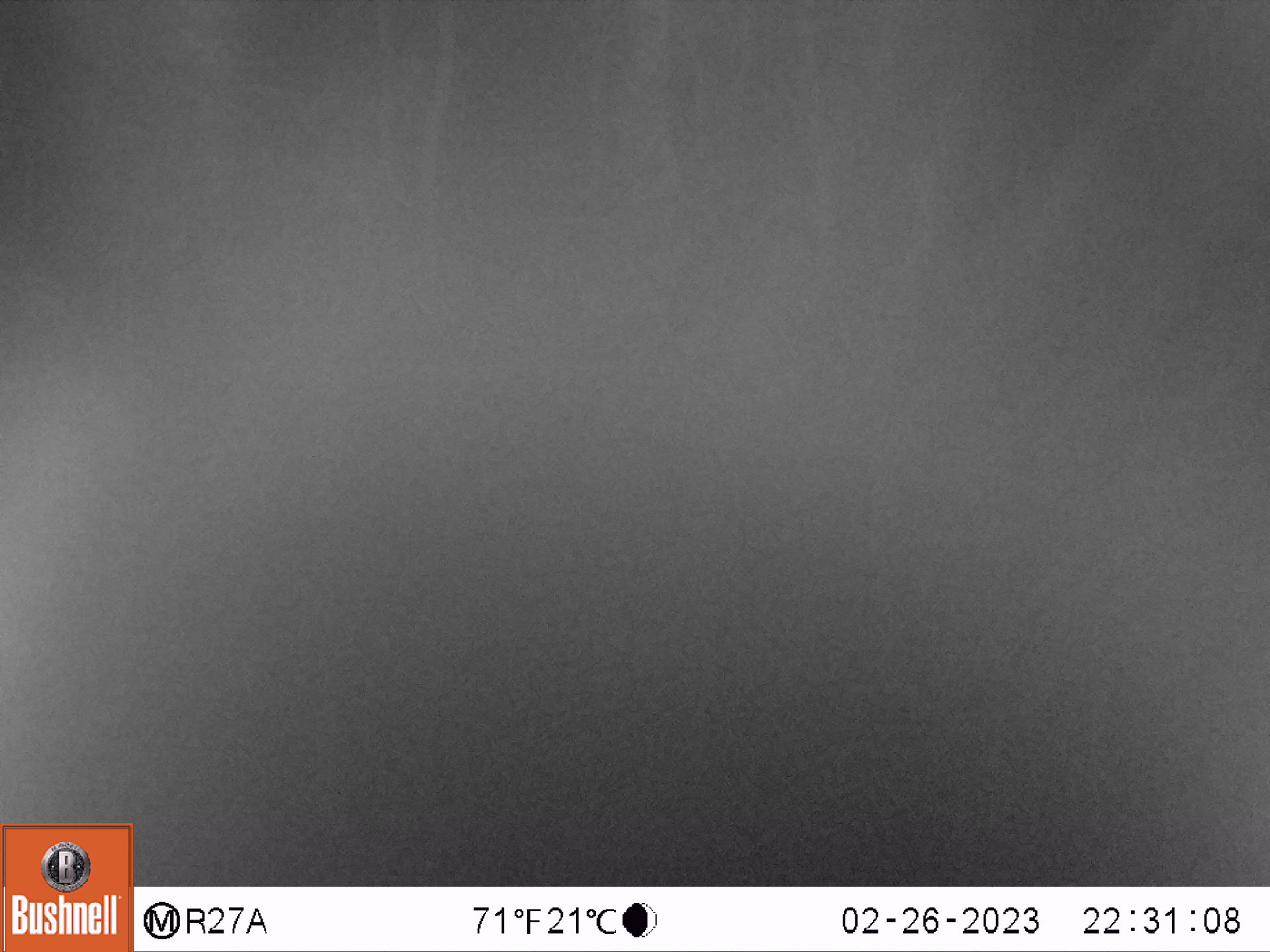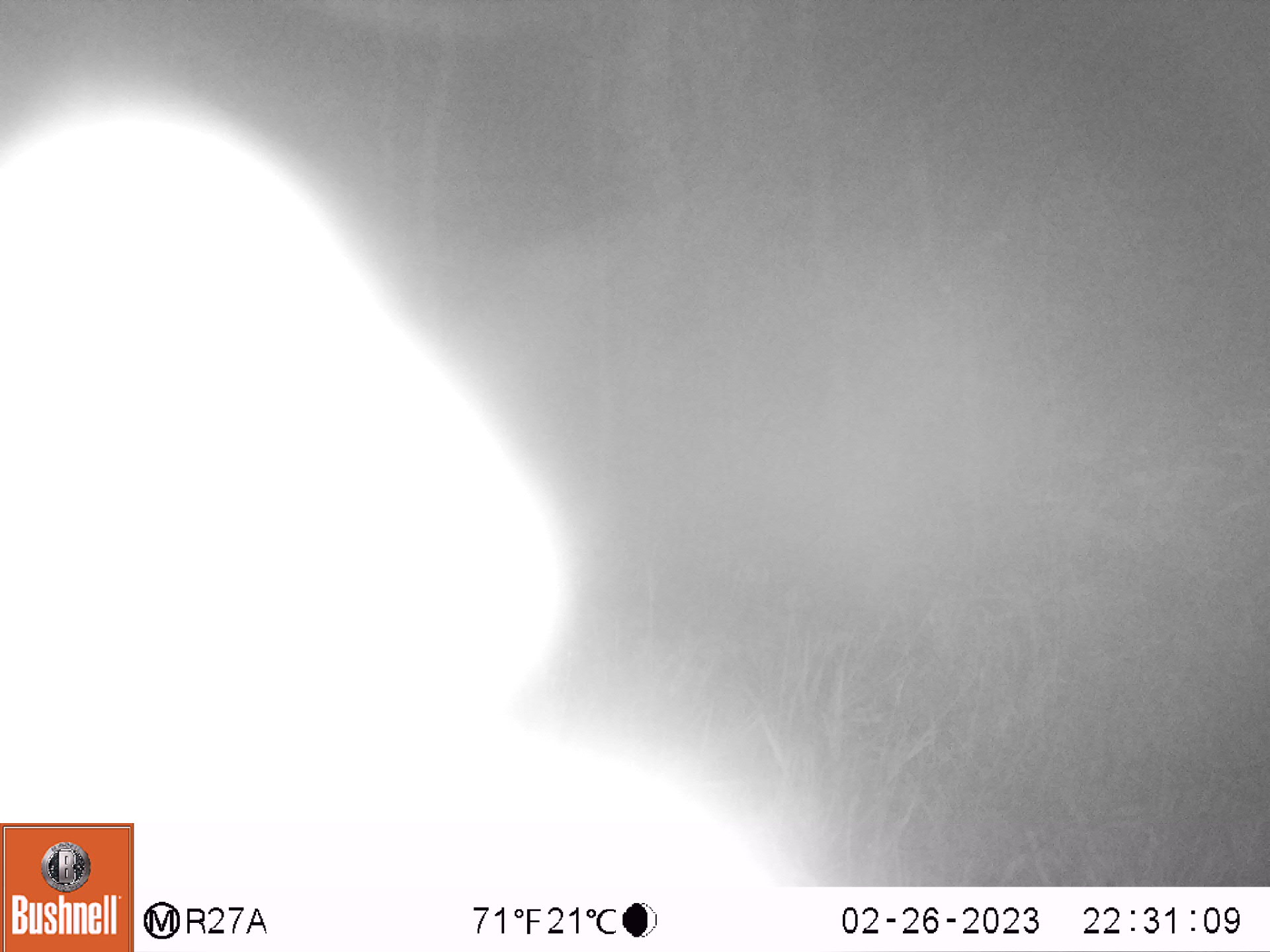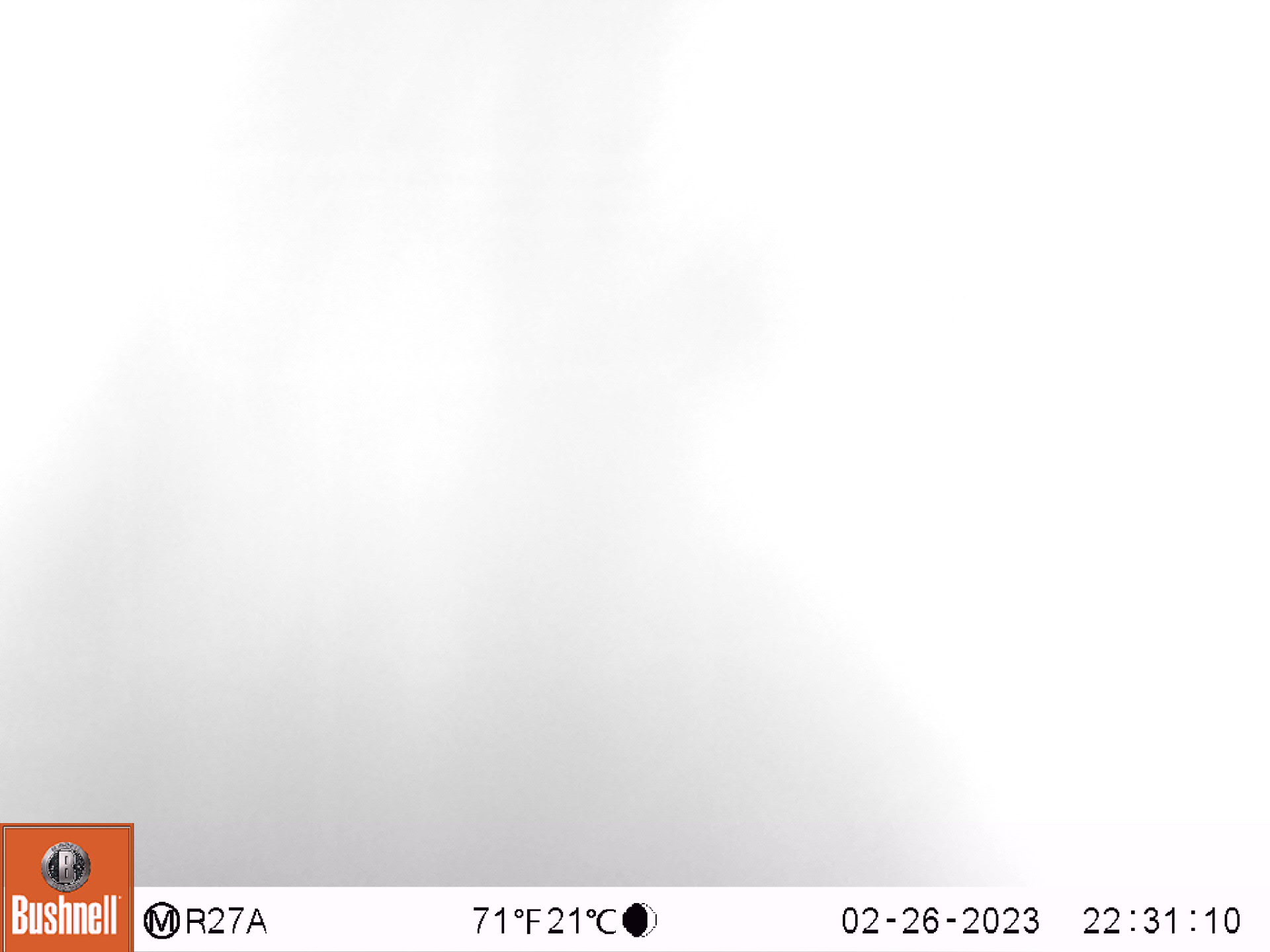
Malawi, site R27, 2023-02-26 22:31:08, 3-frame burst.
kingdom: Animalia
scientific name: Animalia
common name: other animal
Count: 1.